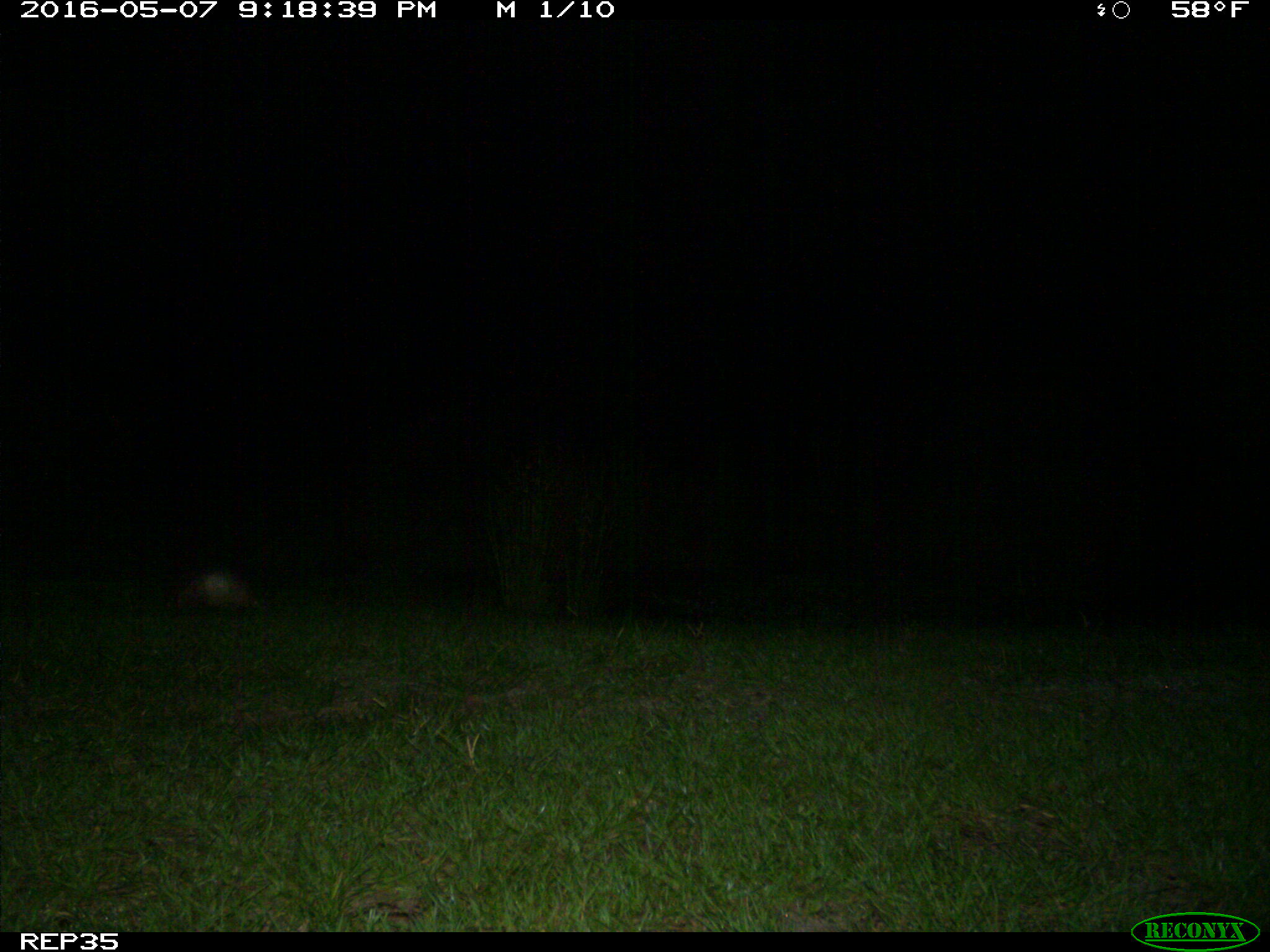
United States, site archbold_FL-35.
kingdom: Animalia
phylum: Chordata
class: Mammalia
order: Cingulata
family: Dasypodidae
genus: Dasypus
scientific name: Dasypus novemcinctus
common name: nine-banded armadillo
Dasypus novemcinctus (nine-banded armadillo).